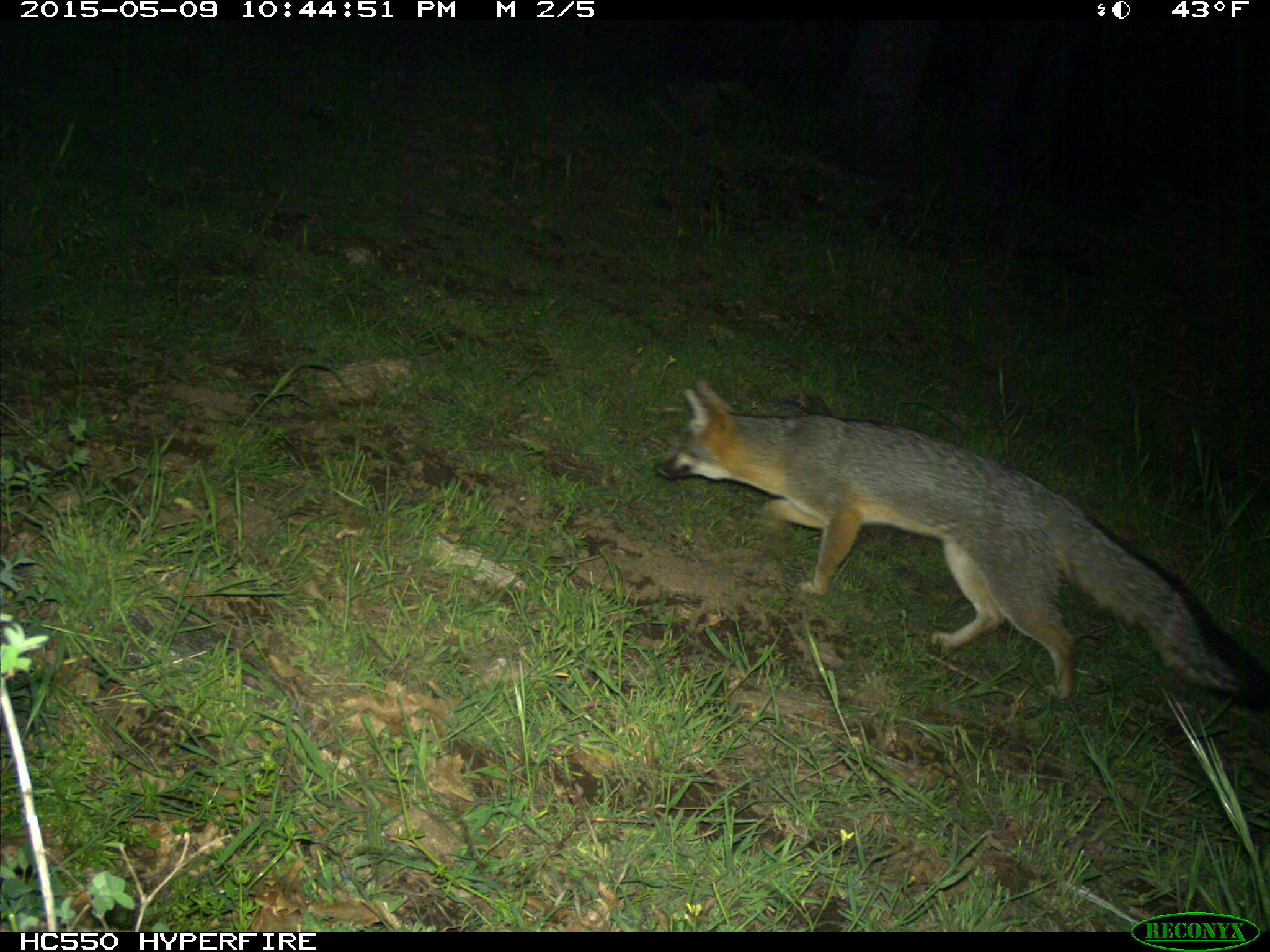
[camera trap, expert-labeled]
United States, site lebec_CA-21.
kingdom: Animalia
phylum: Chordata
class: Mammalia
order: Carnivora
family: Canidae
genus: Urocyon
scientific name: Urocyon cinereoargenteus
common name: gray fox